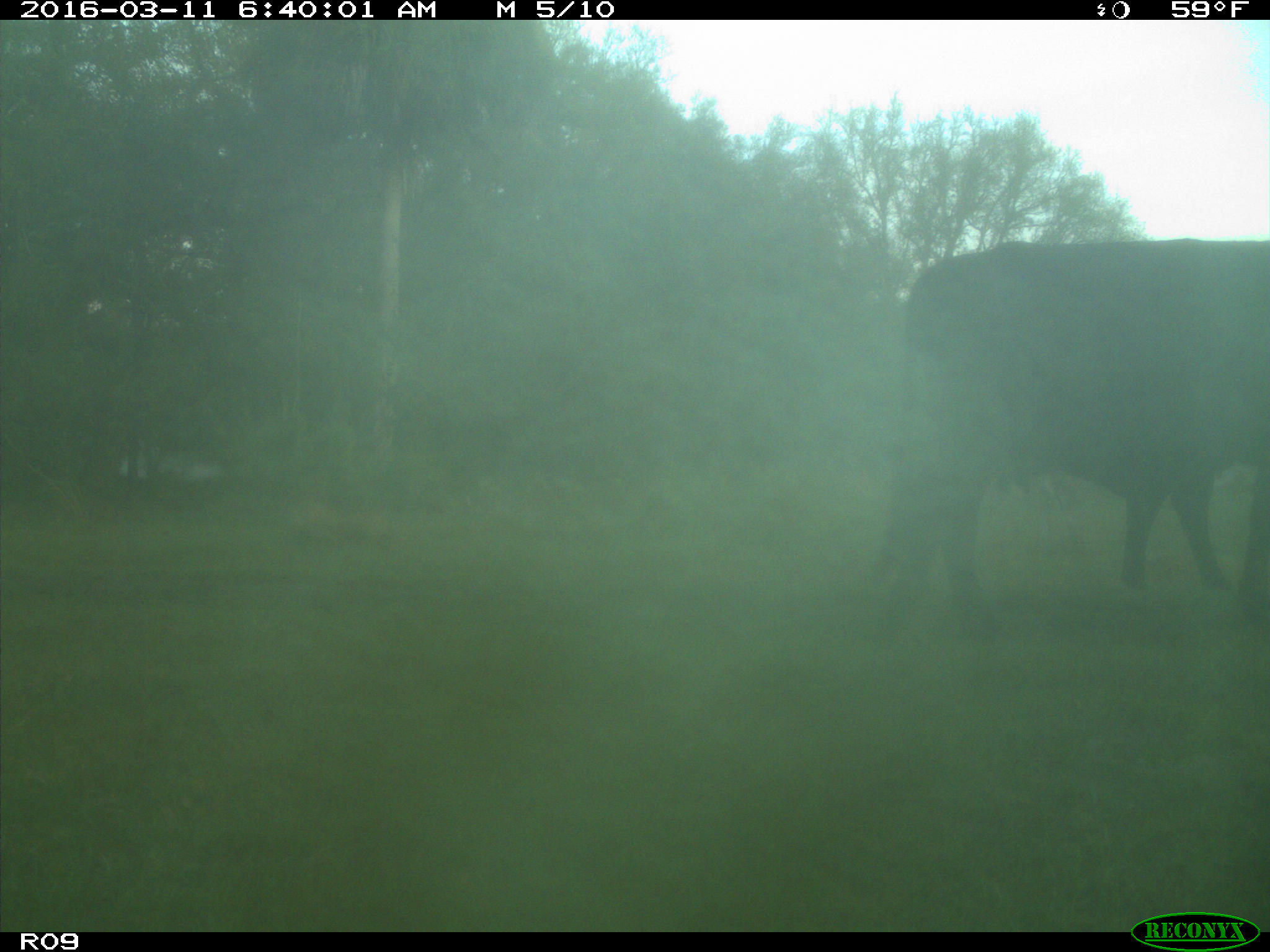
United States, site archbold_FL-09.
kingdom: Animalia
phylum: Chordata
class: Mammalia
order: Artiodactyla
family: Bovidae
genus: Bos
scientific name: Bos taurus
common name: domestic cow